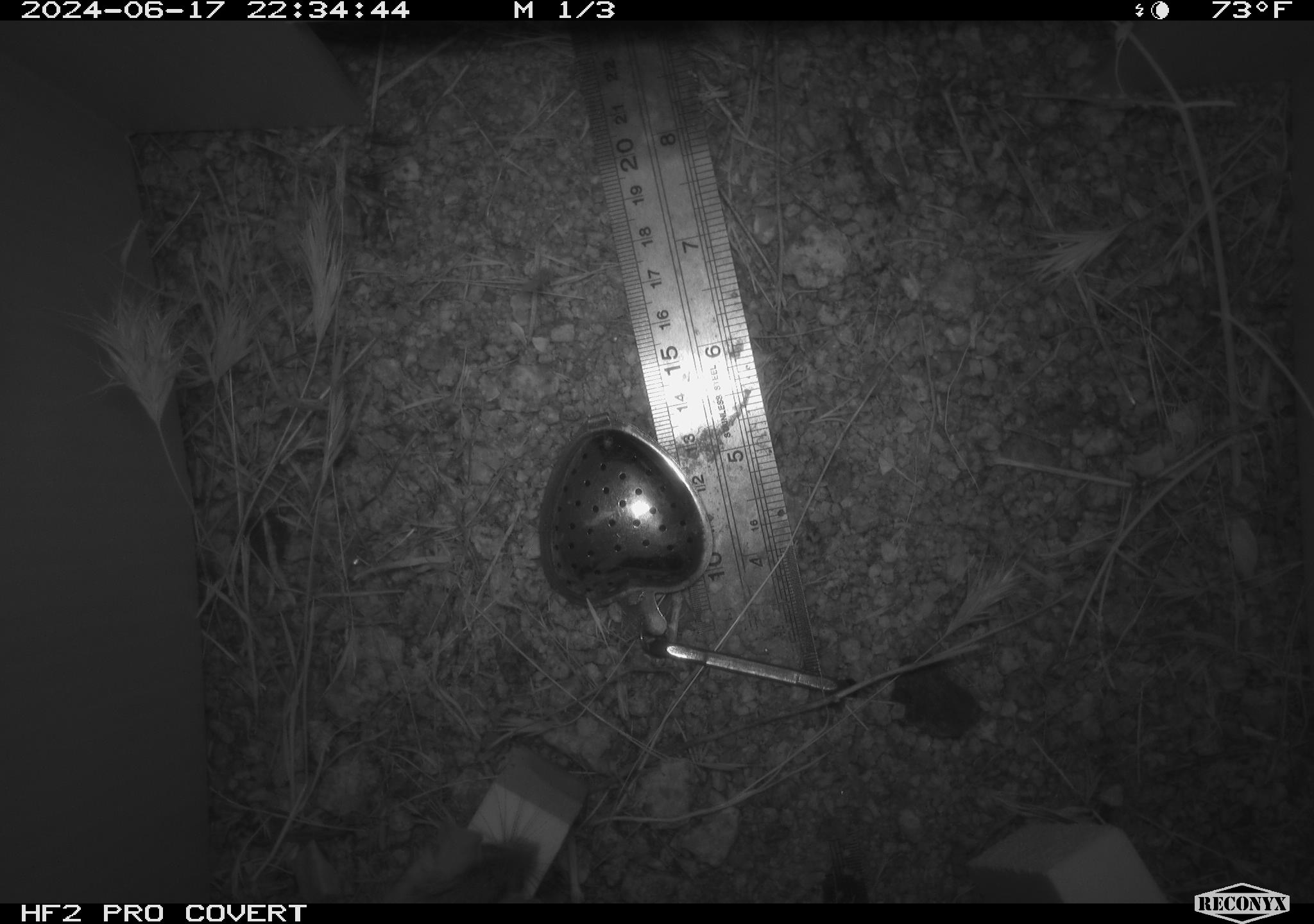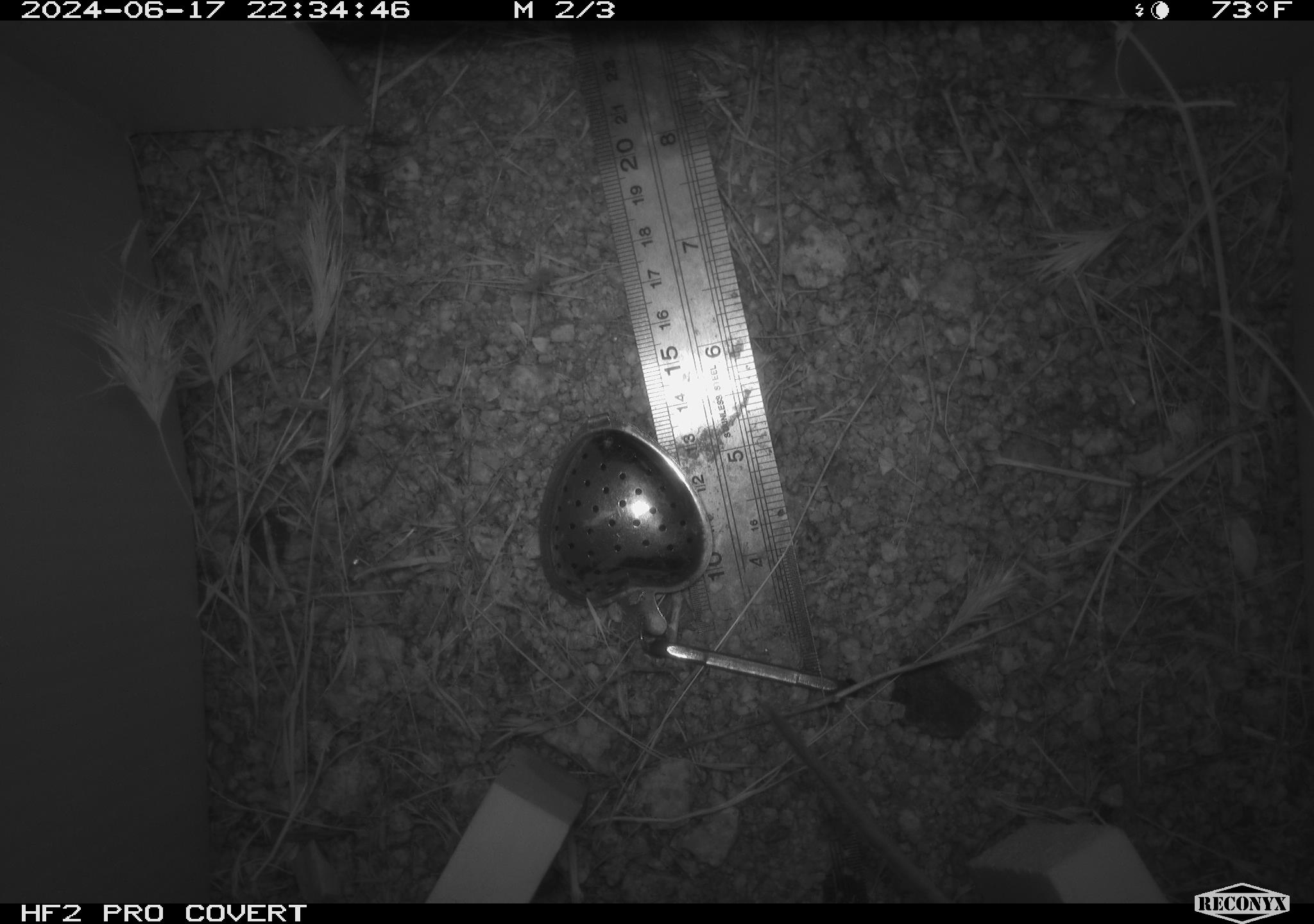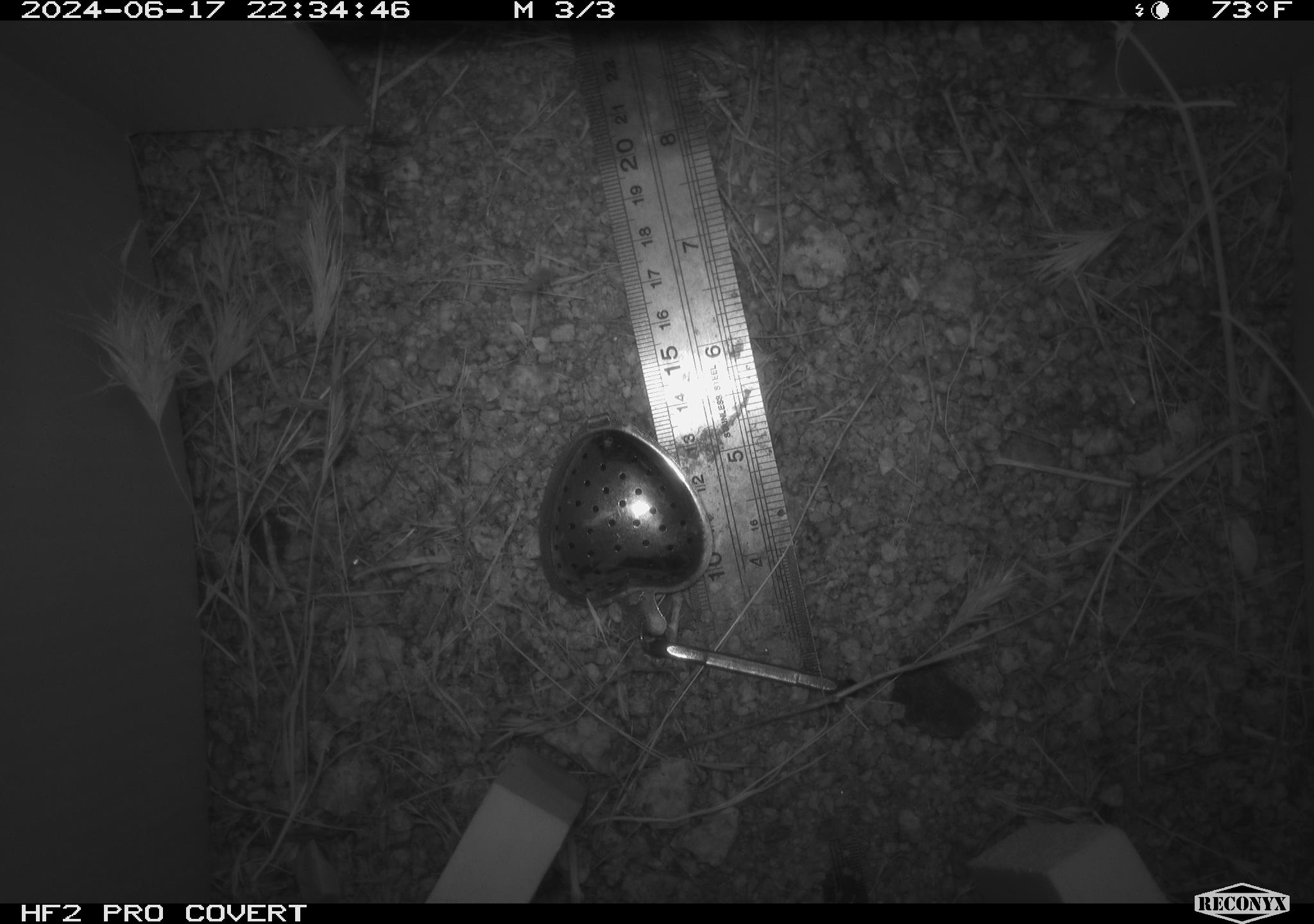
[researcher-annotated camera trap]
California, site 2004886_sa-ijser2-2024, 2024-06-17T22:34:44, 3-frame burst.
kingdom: Animalia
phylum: Chordata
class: Mammalia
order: Rodentia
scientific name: Rodentia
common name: mouse species